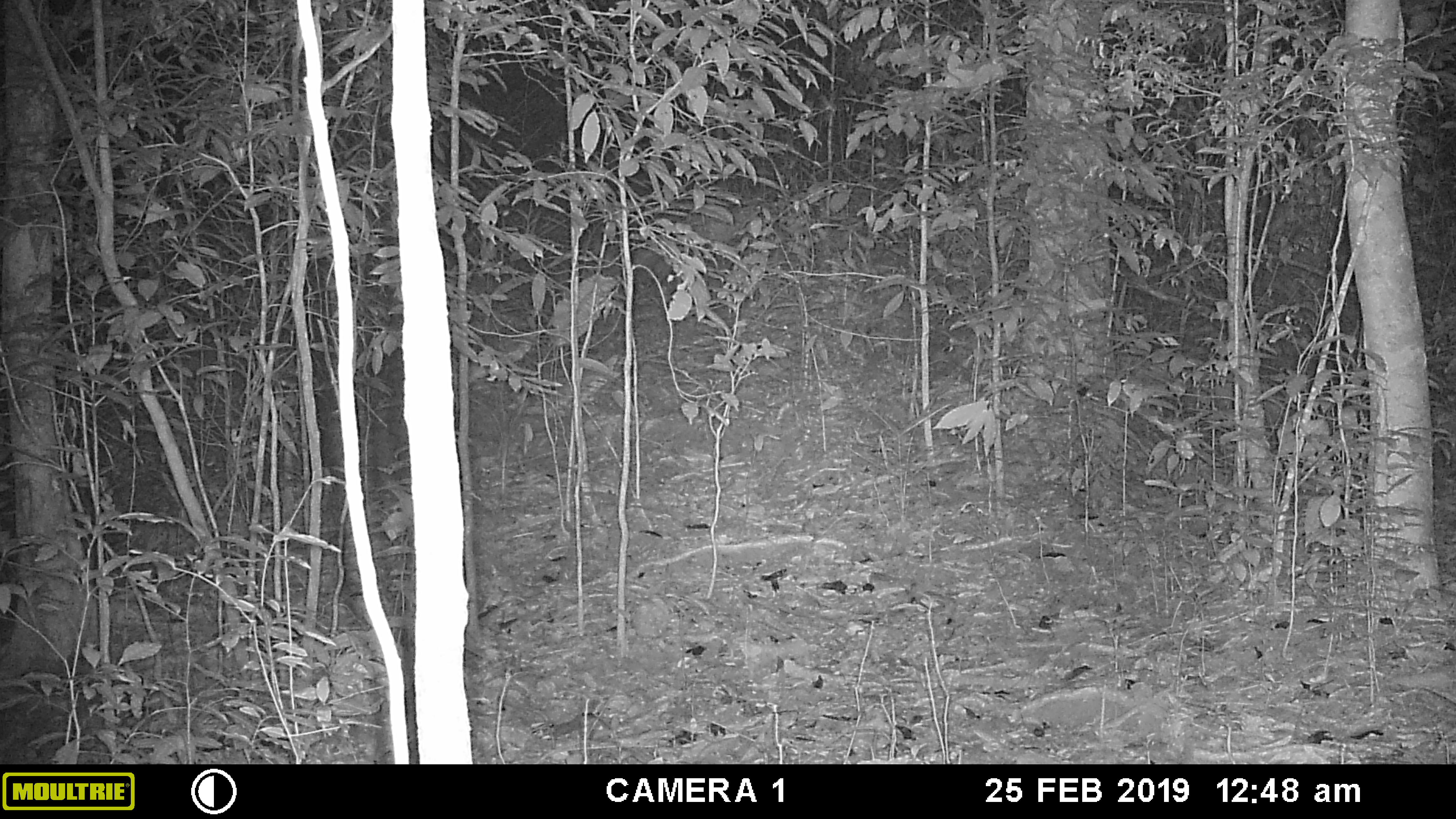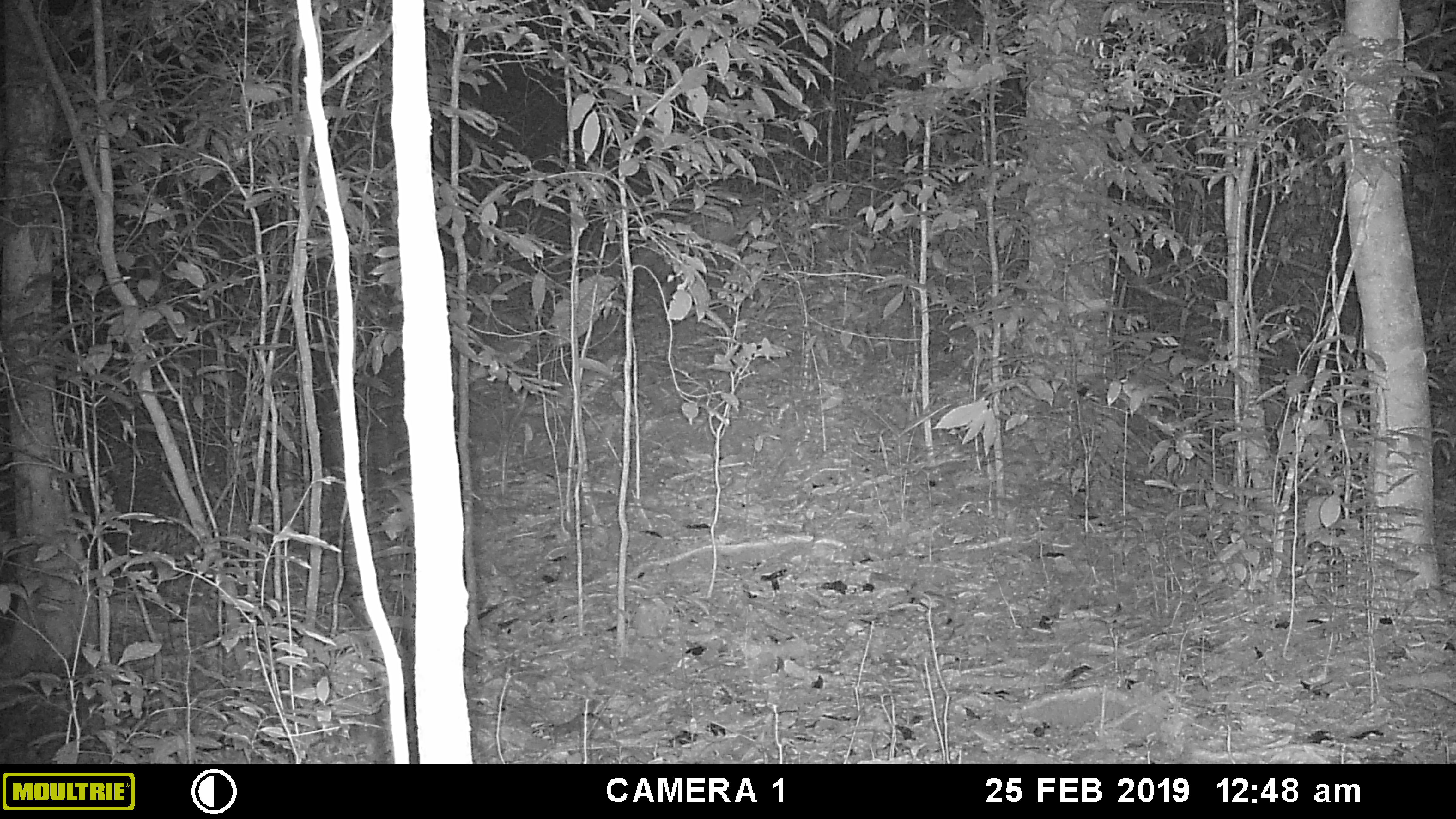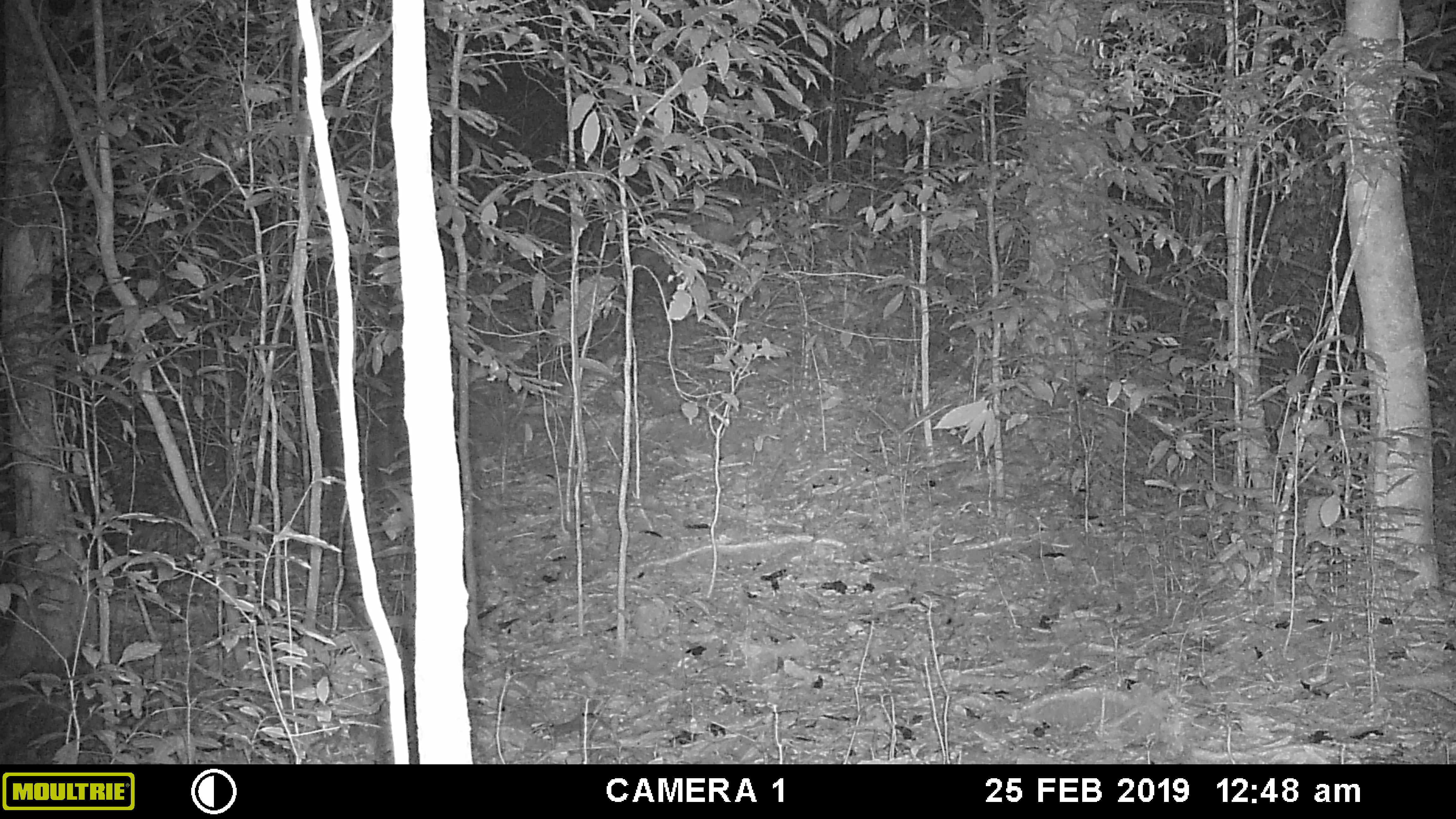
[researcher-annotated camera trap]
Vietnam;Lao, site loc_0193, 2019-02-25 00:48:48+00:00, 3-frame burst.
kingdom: Animalia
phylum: Chordata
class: Mammalia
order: Artiodactyla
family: Cervidae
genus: Muntiacus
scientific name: Muntiacus vuquangensis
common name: large-antlered muntjac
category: large antlered muntjac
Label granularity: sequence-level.